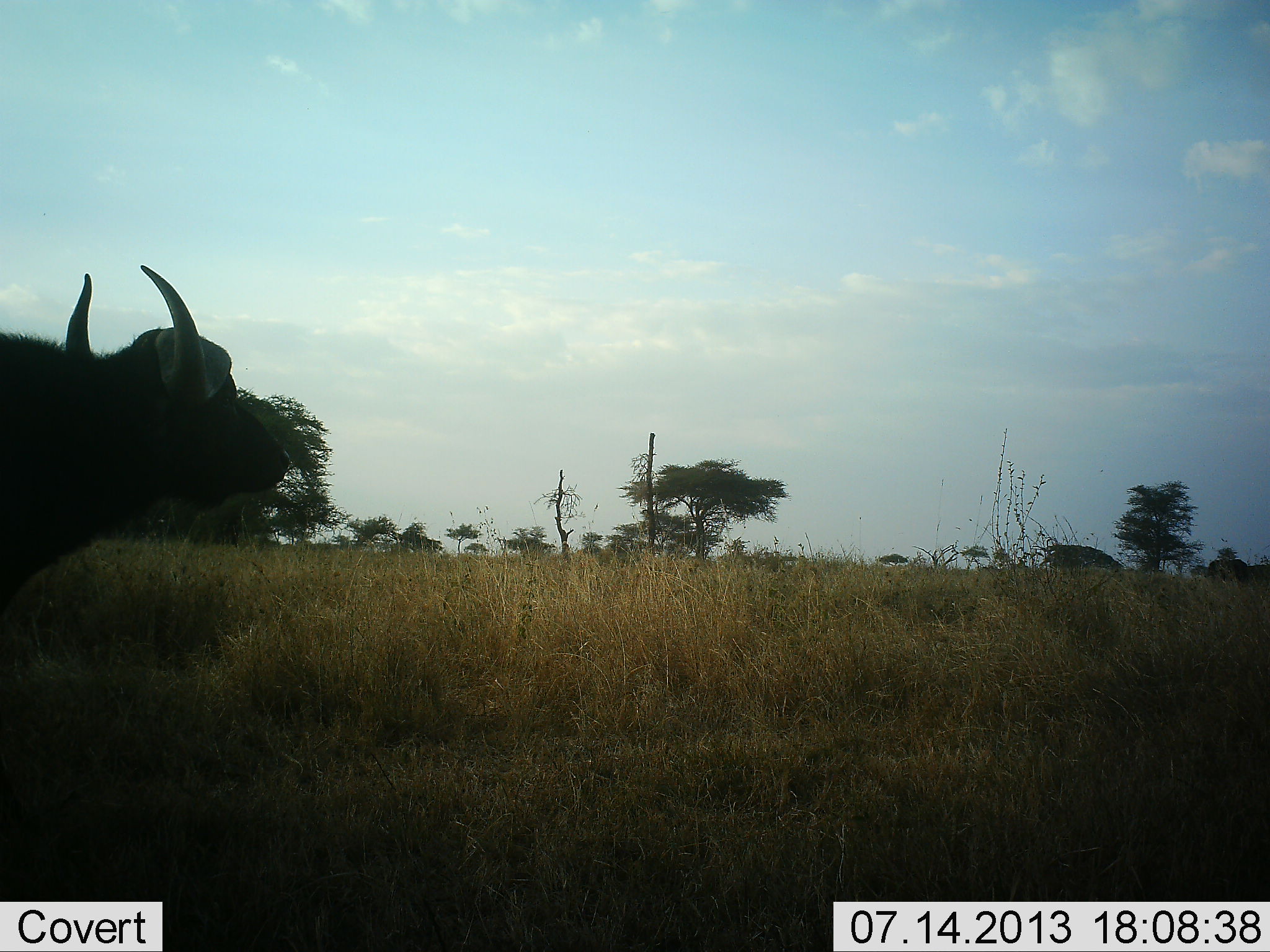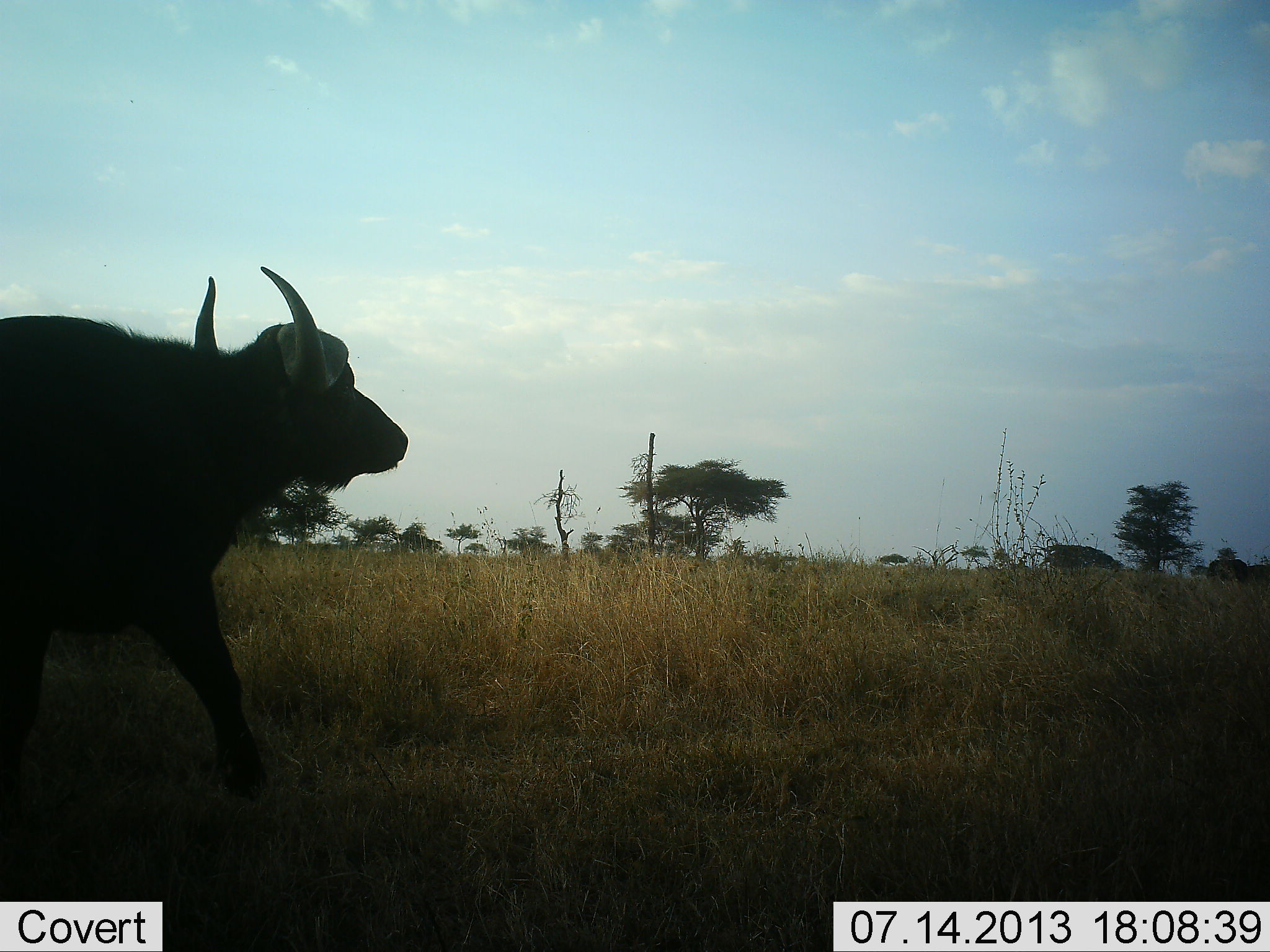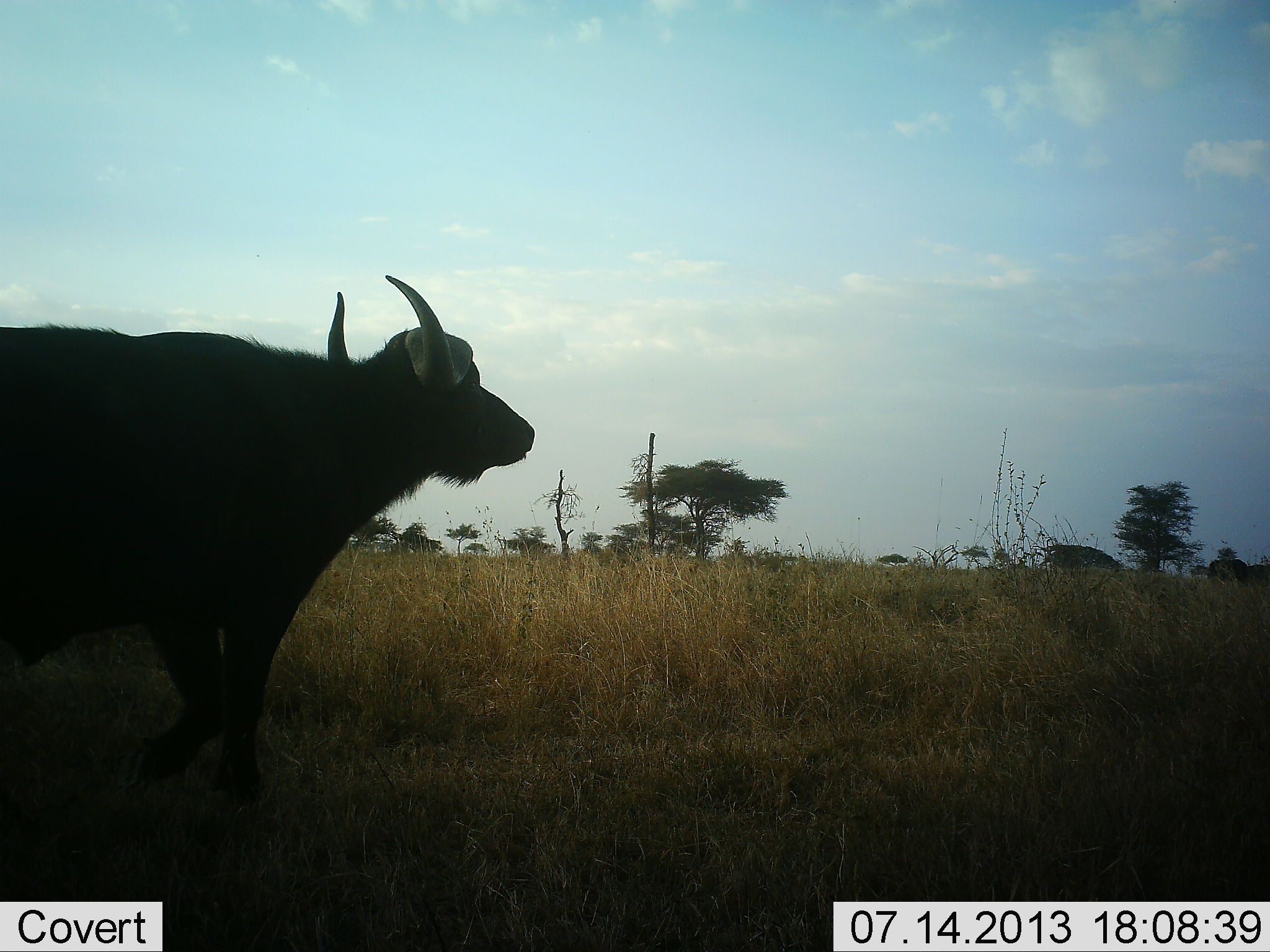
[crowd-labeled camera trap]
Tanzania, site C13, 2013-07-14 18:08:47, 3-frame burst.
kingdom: Animalia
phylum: Chordata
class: Mammalia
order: Artiodactyla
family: Bovidae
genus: Syncerus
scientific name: Syncerus caffer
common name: cape buffalo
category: buffalo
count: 1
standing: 15%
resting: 0%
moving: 92%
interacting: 0%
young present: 0%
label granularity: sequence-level